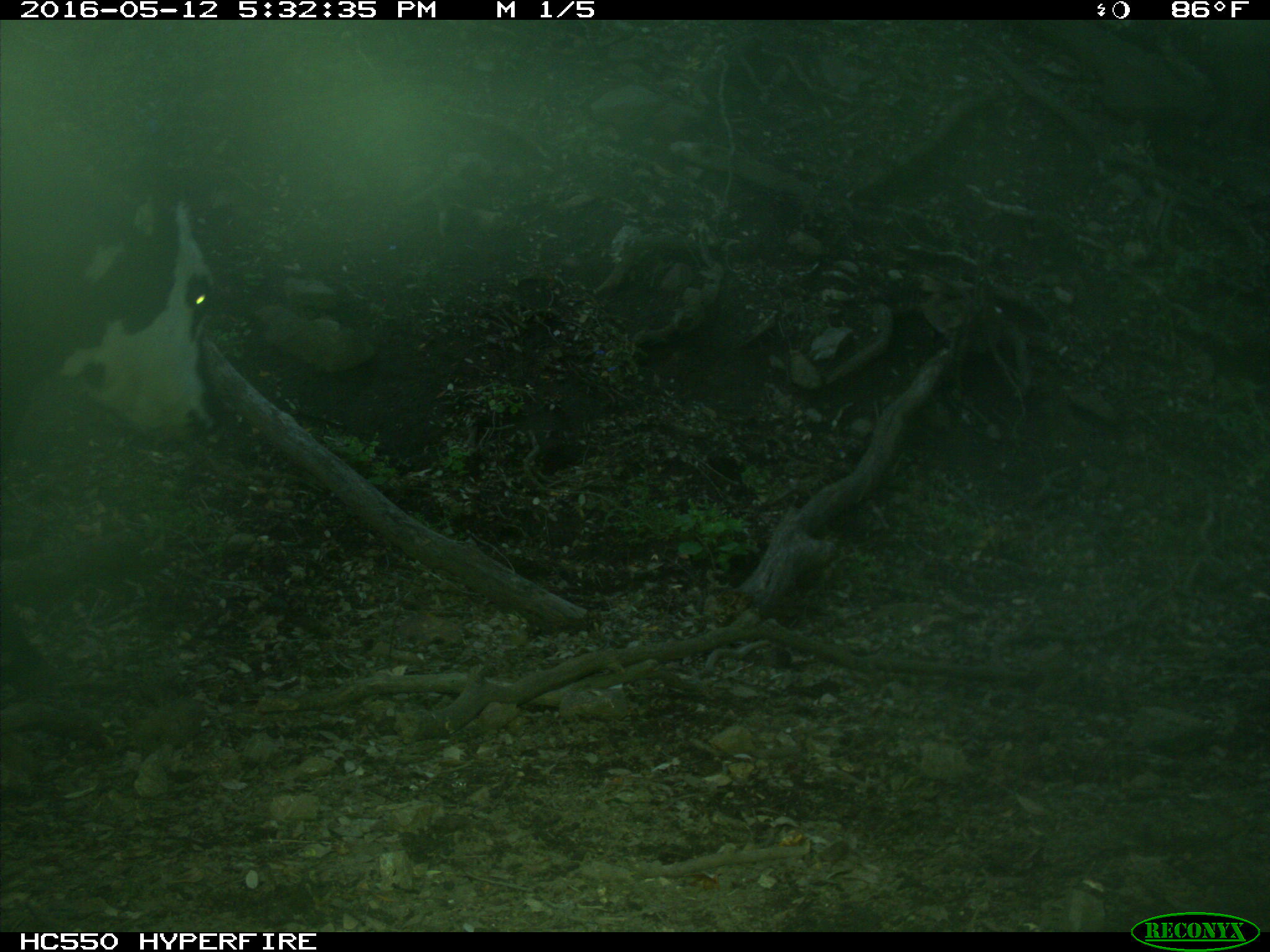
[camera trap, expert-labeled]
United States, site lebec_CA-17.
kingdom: Animalia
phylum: Chordata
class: Mammalia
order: Artiodactyla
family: Bovidae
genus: Bos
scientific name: Bos taurus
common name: domestic cow